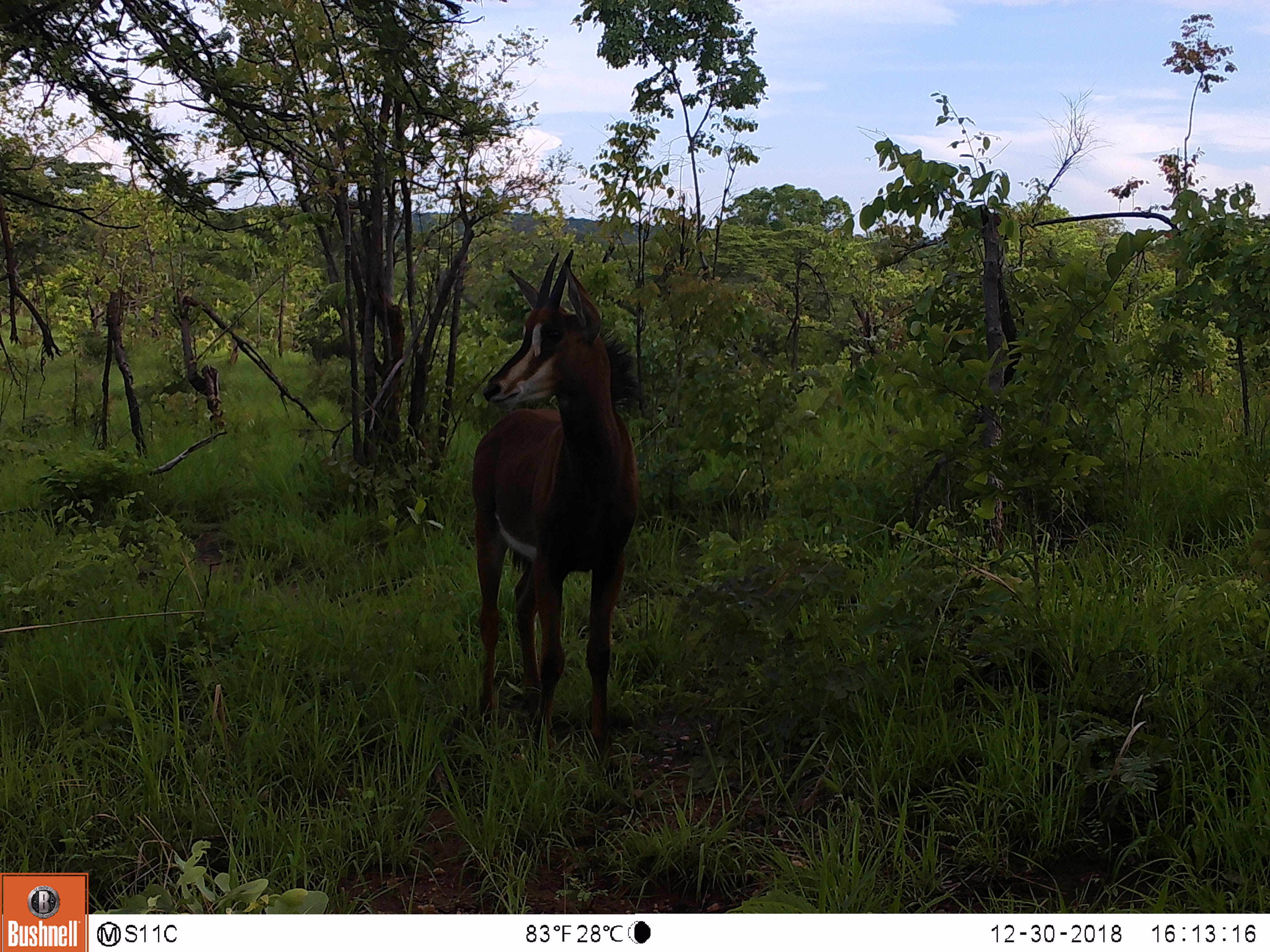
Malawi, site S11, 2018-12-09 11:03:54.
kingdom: Animalia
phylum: Chordata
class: Mammalia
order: Artiodactyla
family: Bovidae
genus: Hippotragus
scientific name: Hippotragus niger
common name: sable antelope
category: sable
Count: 1.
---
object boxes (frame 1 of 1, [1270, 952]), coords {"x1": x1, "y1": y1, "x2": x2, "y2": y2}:
sable: {"x1": 440, "y1": 240, "x2": 647, "y2": 778}